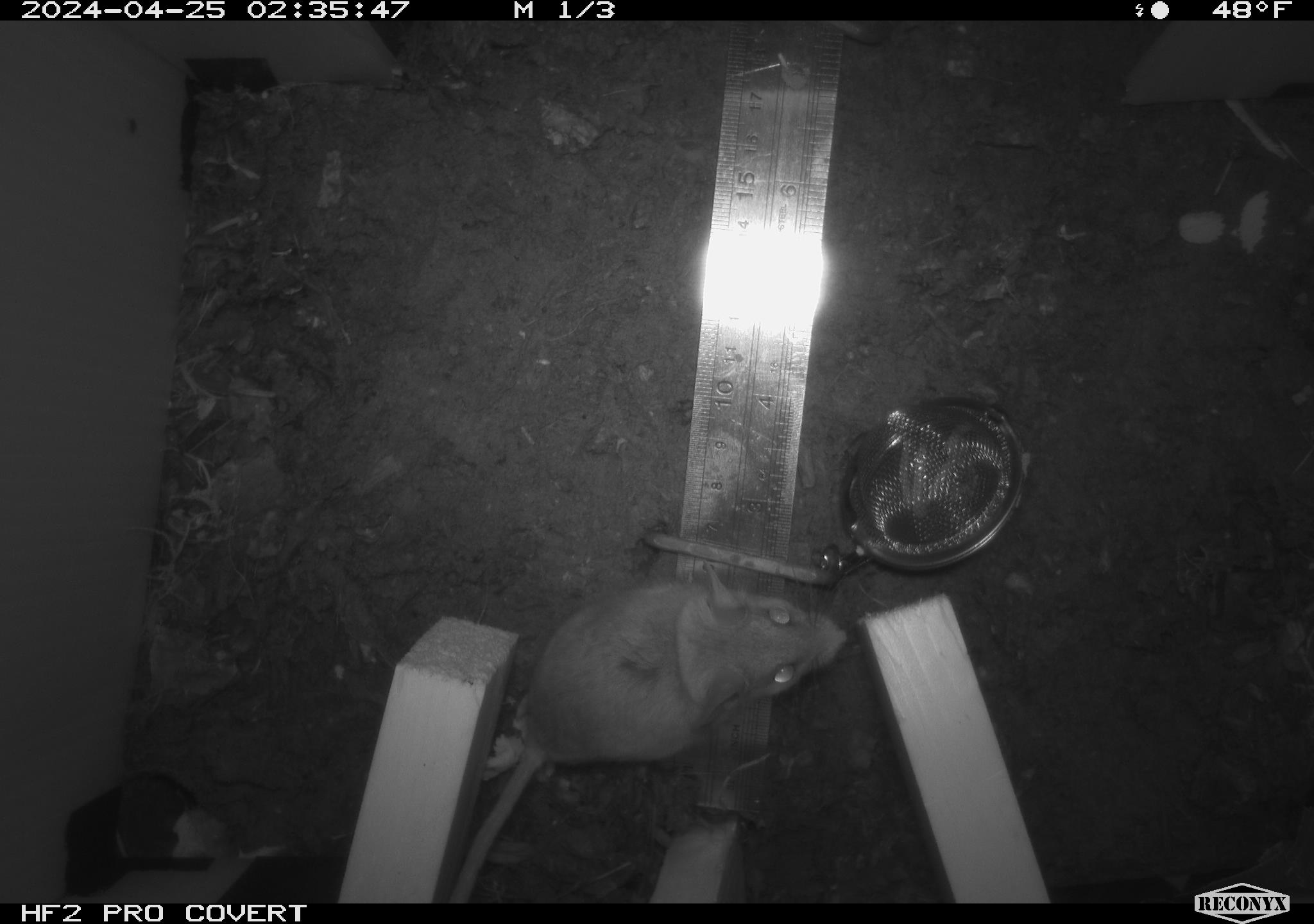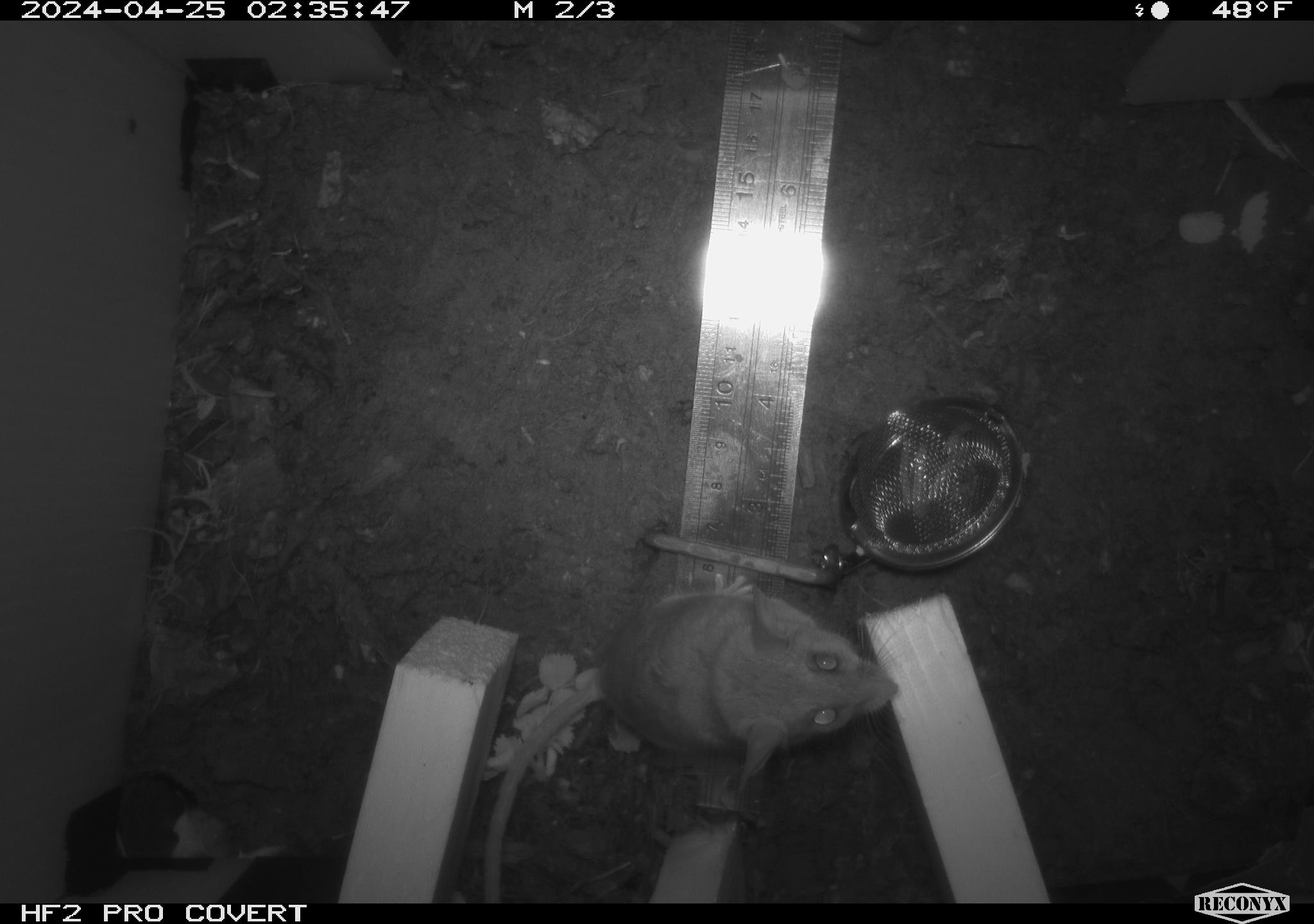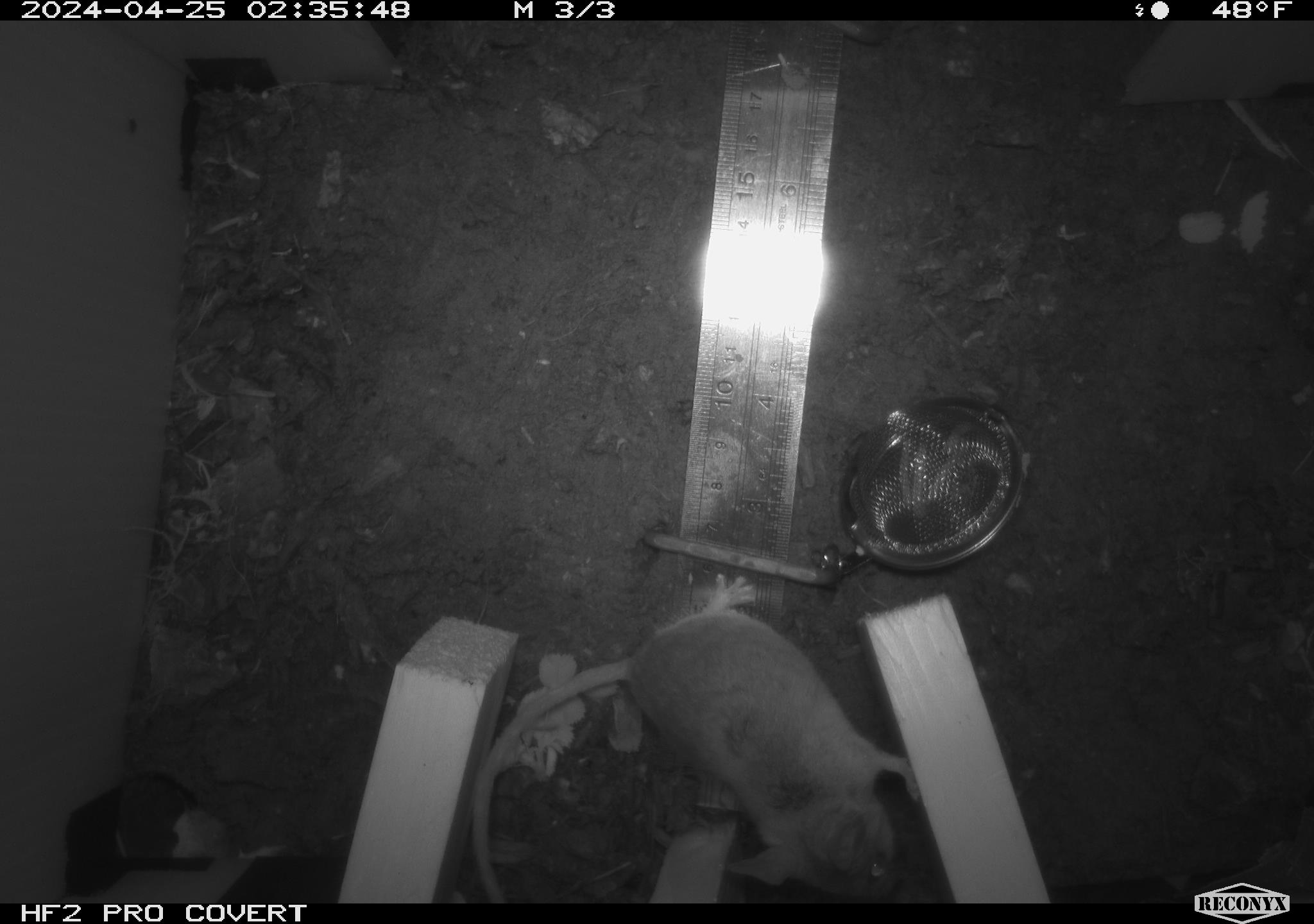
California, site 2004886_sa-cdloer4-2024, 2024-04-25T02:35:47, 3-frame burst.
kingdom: Animalia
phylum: Chordata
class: Mammalia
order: Rodentia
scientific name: Rodentia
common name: mouse species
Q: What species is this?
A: Mouse species (Rodentia).